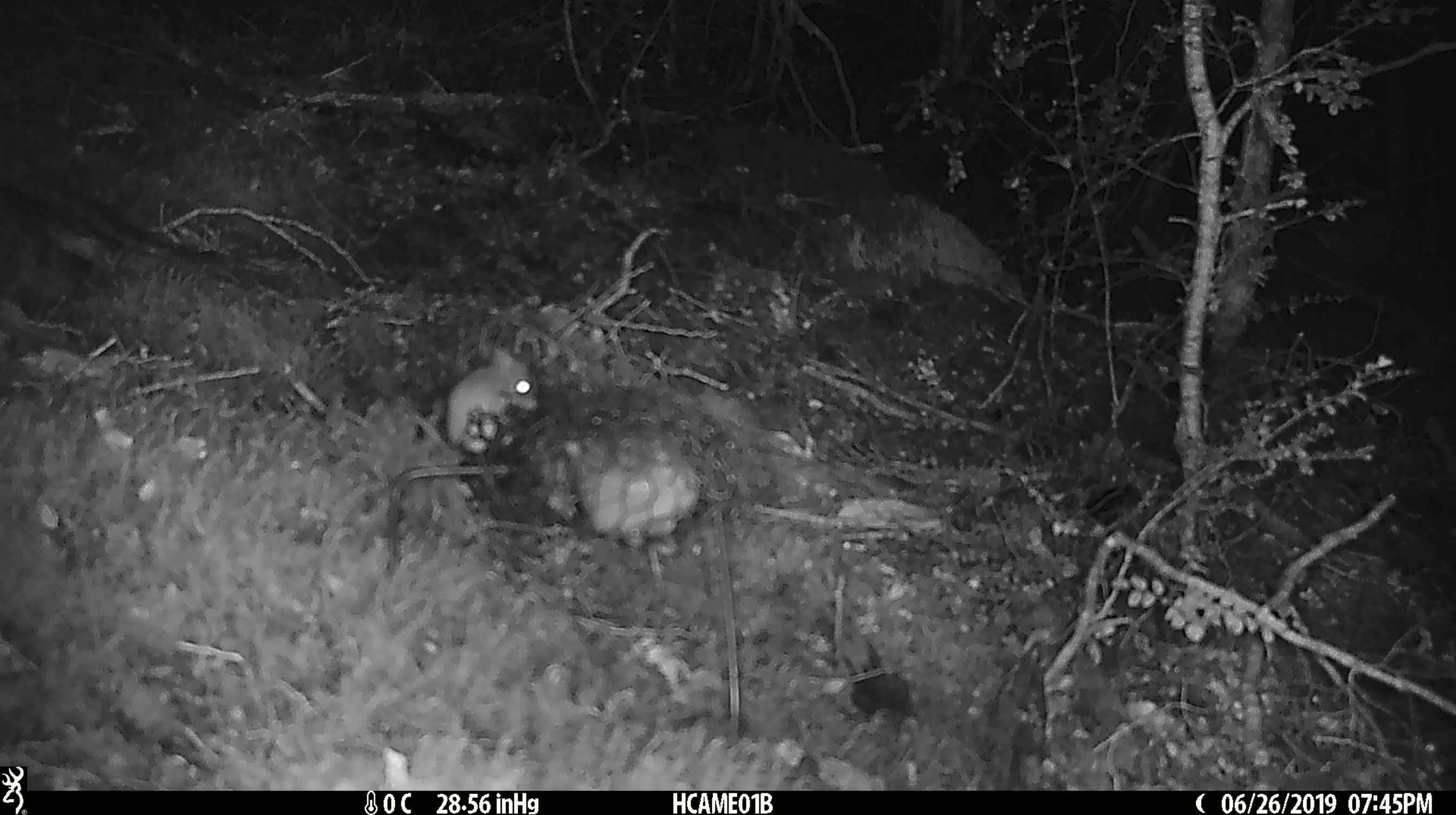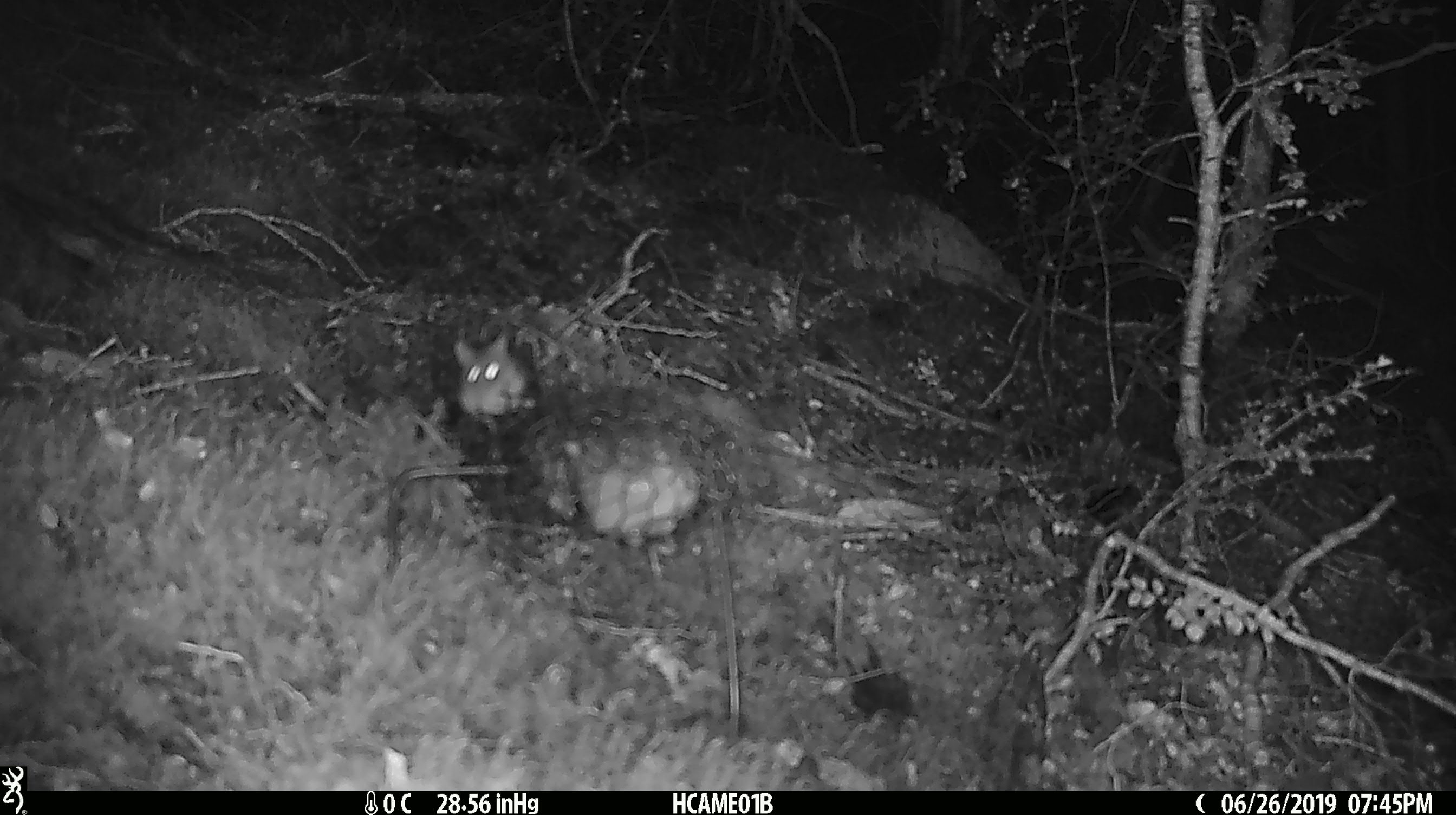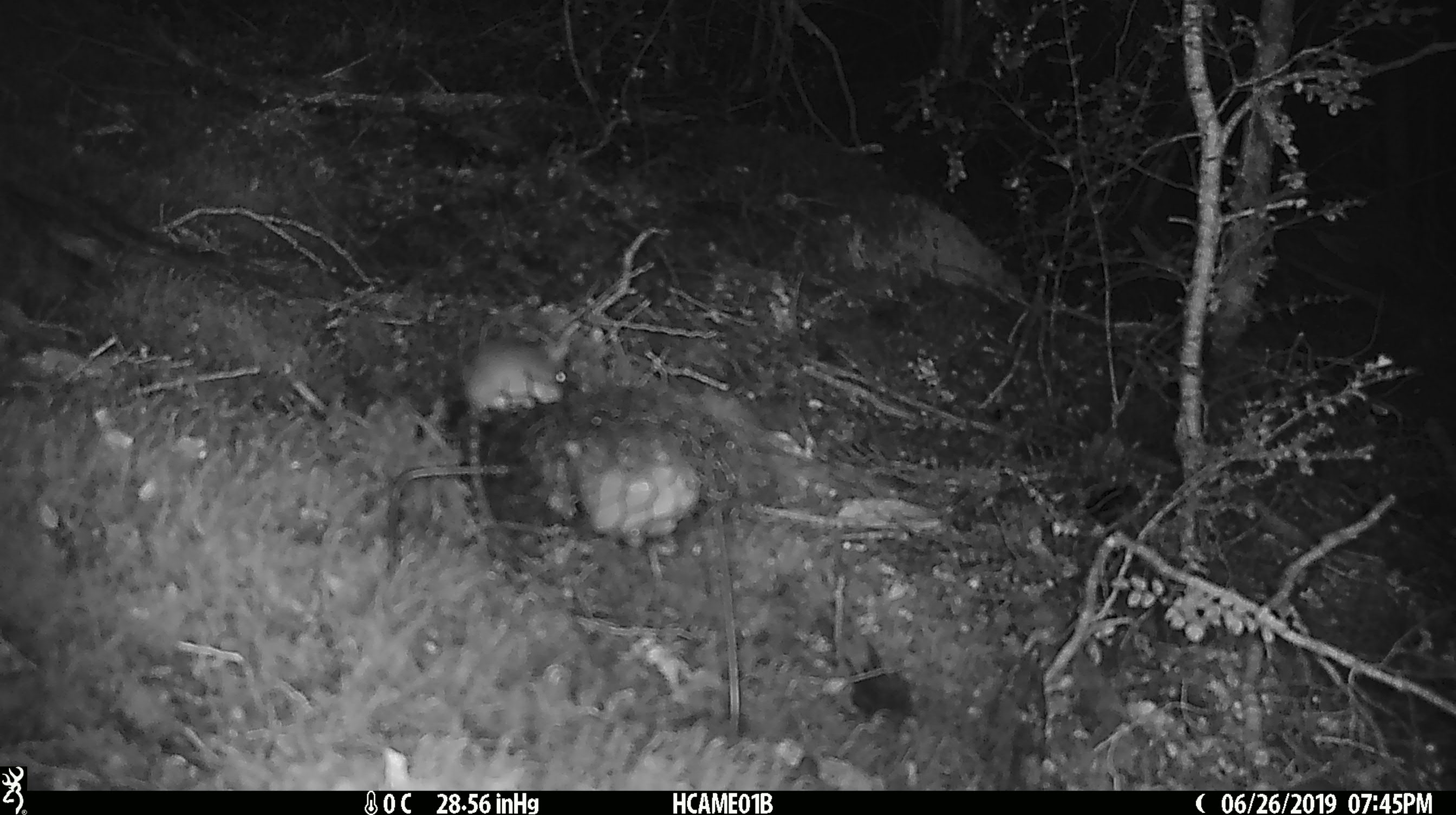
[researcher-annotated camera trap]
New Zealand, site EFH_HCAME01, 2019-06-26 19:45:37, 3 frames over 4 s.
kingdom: Animalia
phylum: Chordata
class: Mammalia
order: Rodentia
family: Muridae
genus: Mus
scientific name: Mus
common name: mouse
Mouse (Mus).